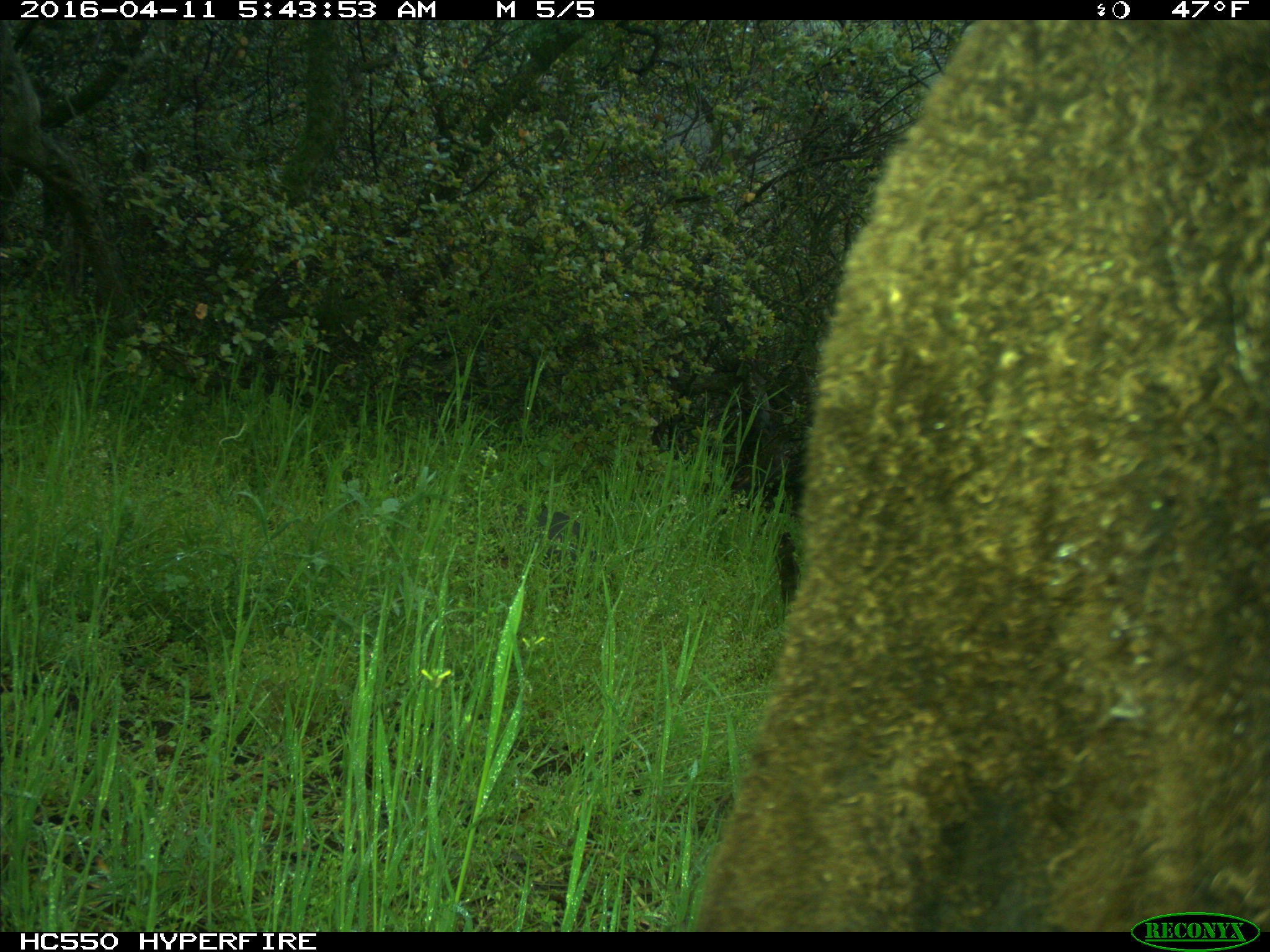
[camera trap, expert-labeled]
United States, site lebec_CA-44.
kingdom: Animalia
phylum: Chordata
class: Mammalia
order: Artiodactyla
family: Bovidae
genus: Bos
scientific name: Bos taurus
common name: domestic cow